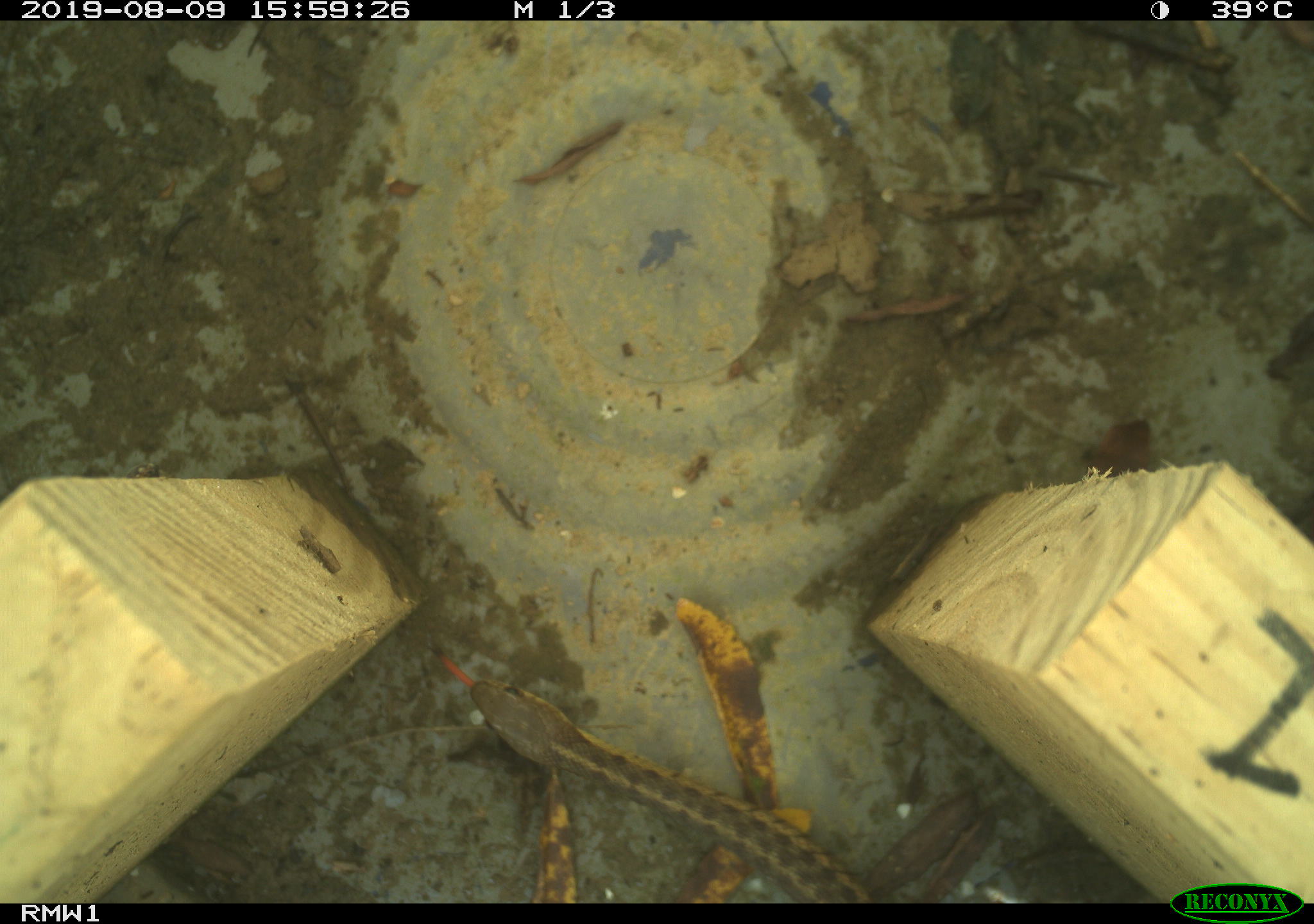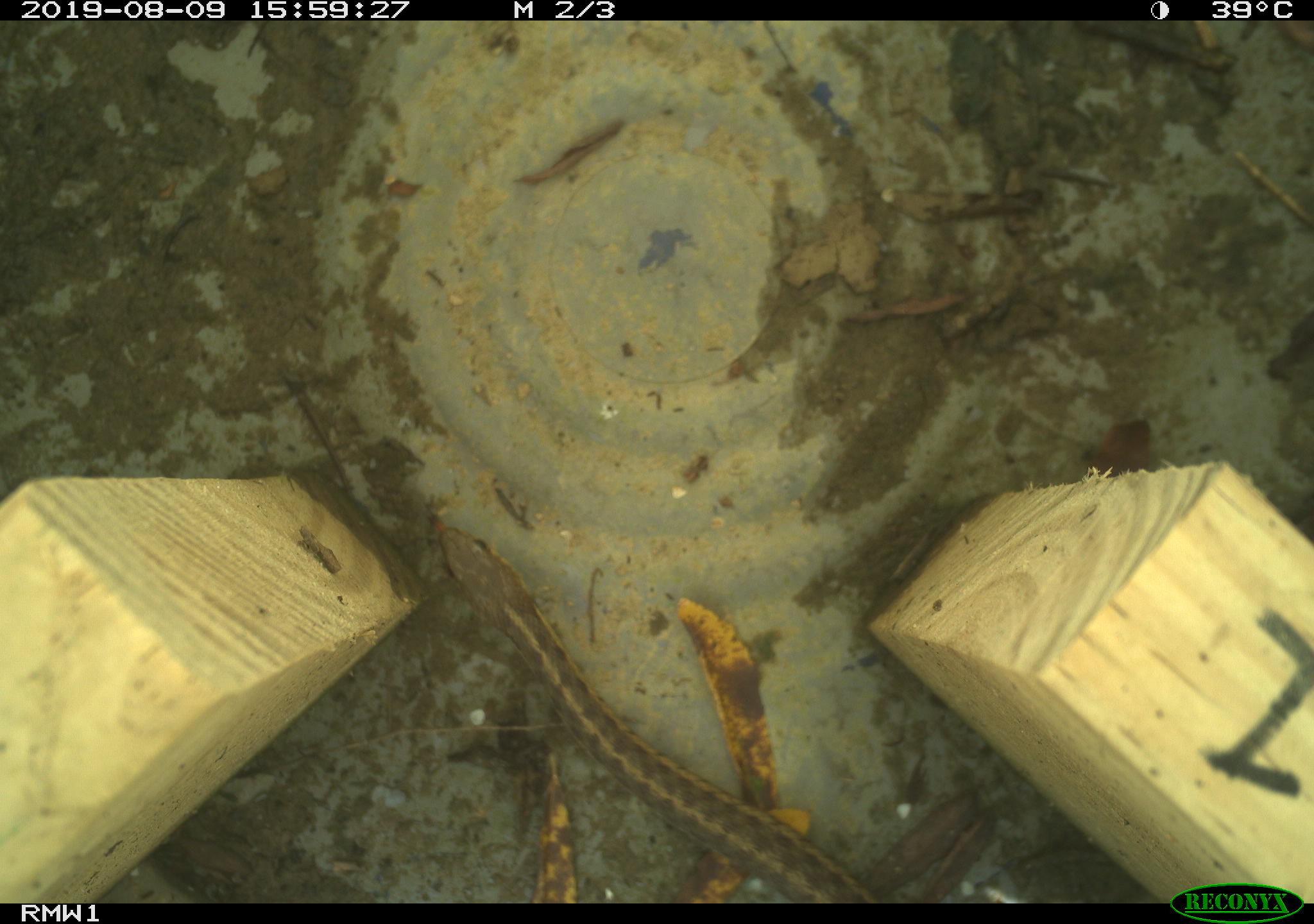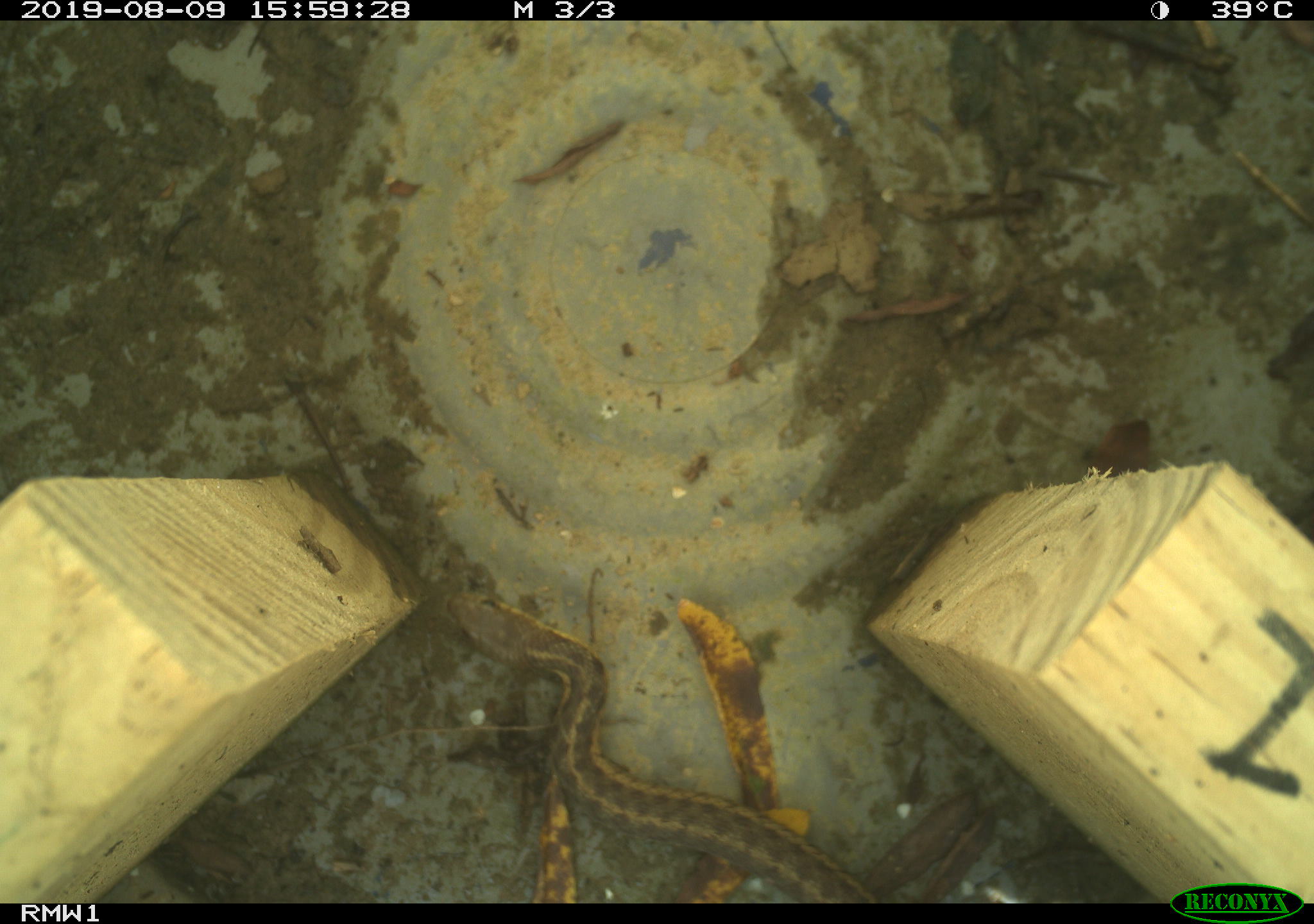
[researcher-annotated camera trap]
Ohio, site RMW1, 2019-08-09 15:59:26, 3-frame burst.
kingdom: Animalia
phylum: Chordata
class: Reptilia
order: Squamata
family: Colubridae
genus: Thamnophis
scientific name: Thamnophis sirtalis sirtalis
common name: eastern gartersnake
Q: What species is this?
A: Eastern gartersnake (Thamnophis sirtalis sirtalis).